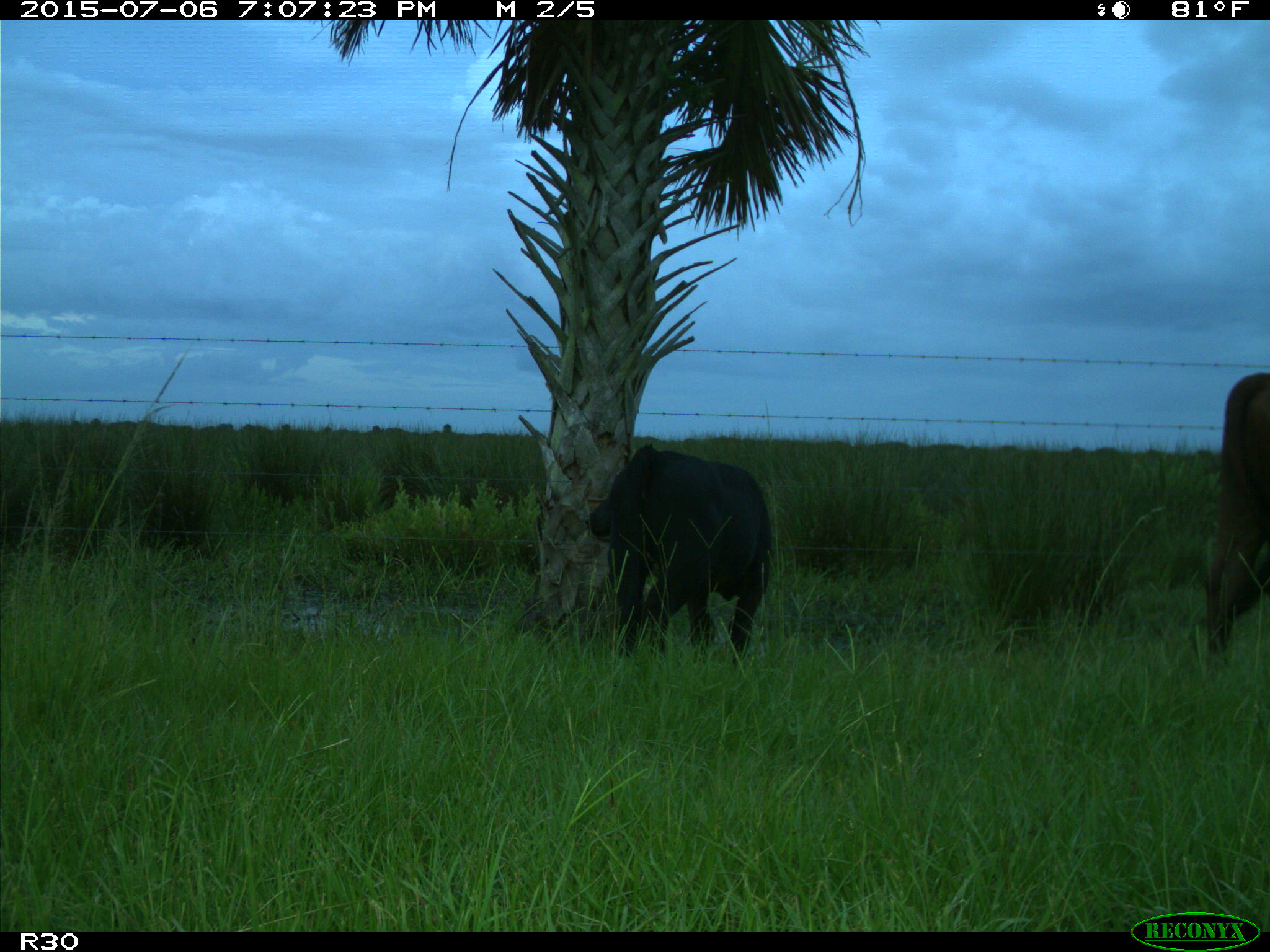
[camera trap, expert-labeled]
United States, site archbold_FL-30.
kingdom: Animalia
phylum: Chordata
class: Mammalia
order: Artiodactyla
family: Bovidae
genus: Bos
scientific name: Bos taurus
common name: domestic cow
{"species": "Bos taurus (domestic cow)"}